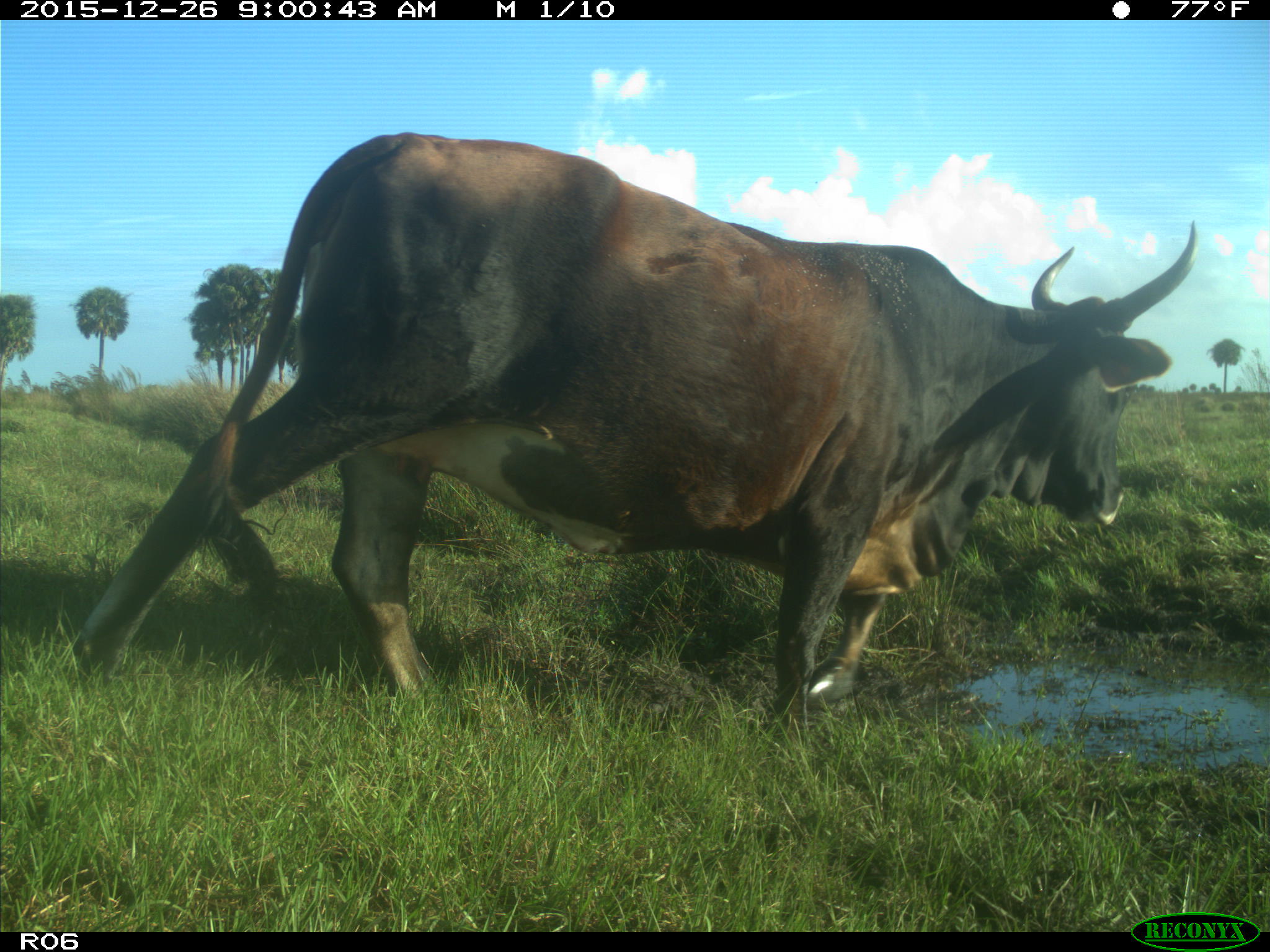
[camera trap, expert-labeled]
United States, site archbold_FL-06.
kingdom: Animalia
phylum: Chordata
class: Mammalia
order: Artiodactyla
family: Bovidae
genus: Bos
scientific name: Bos taurus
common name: domestic cow